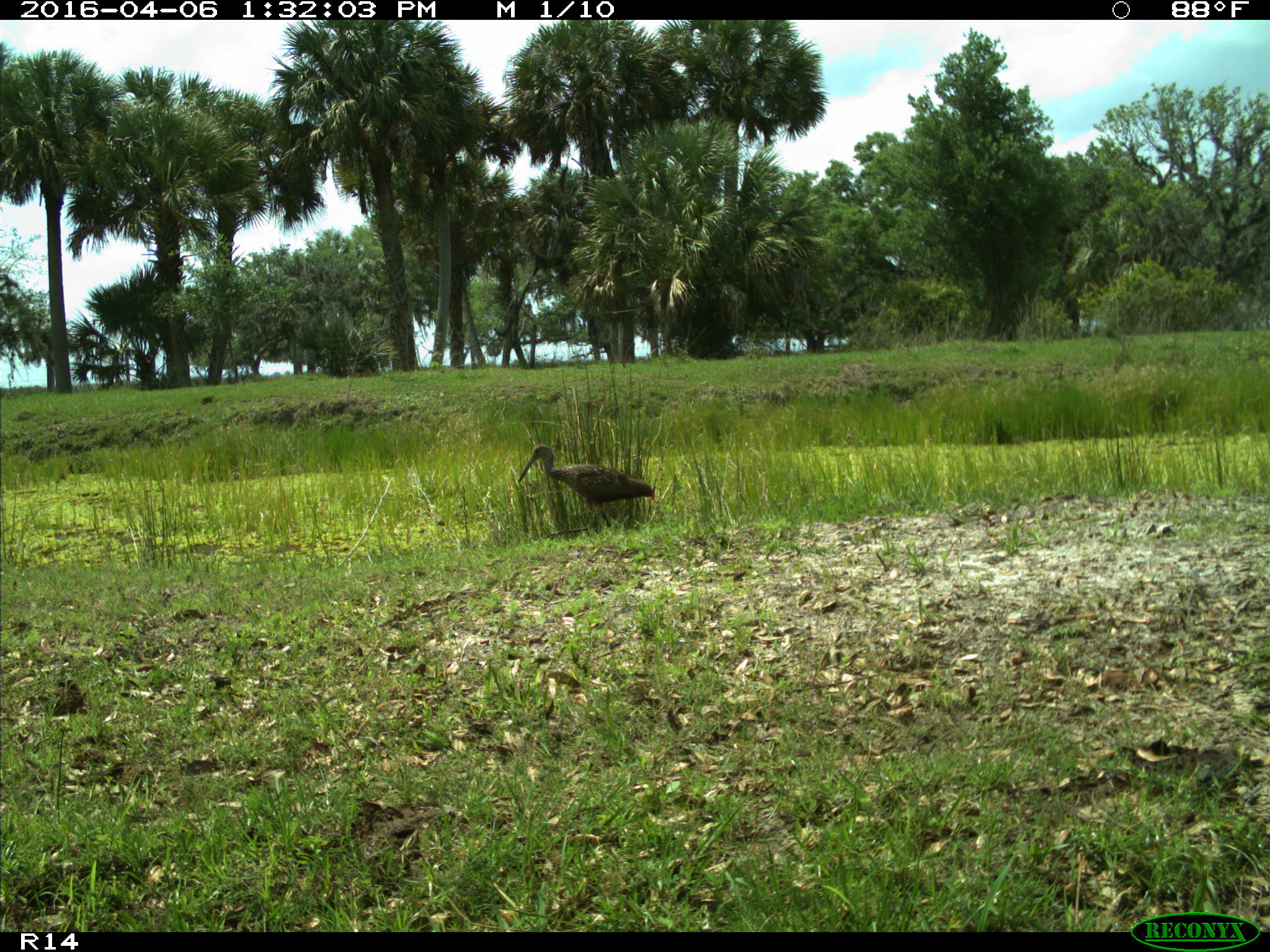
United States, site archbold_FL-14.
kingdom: Animalia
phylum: Chordata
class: Aves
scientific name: Aves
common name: birds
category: unidentified bird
Unidentified bird (birds) (Aves).